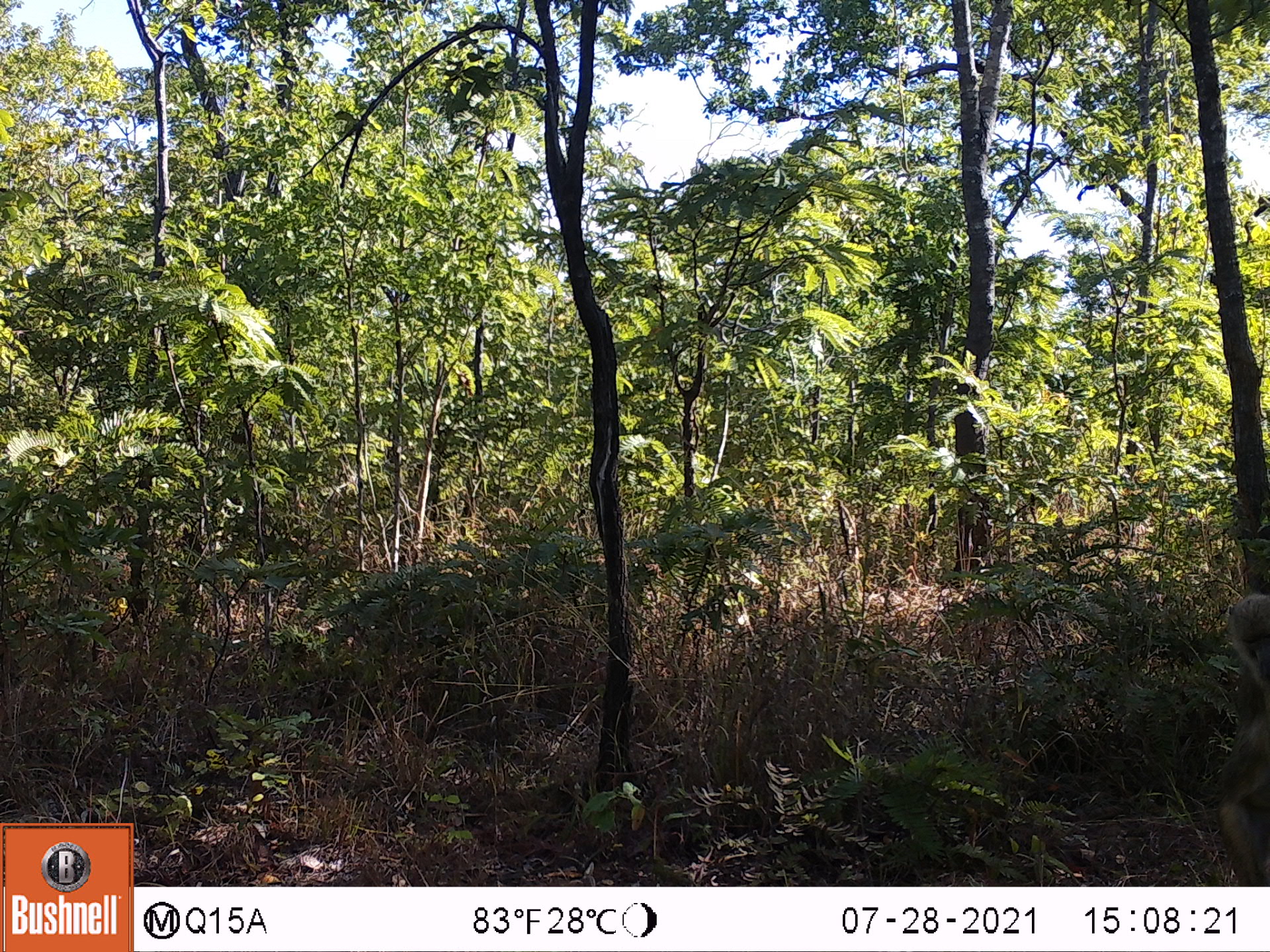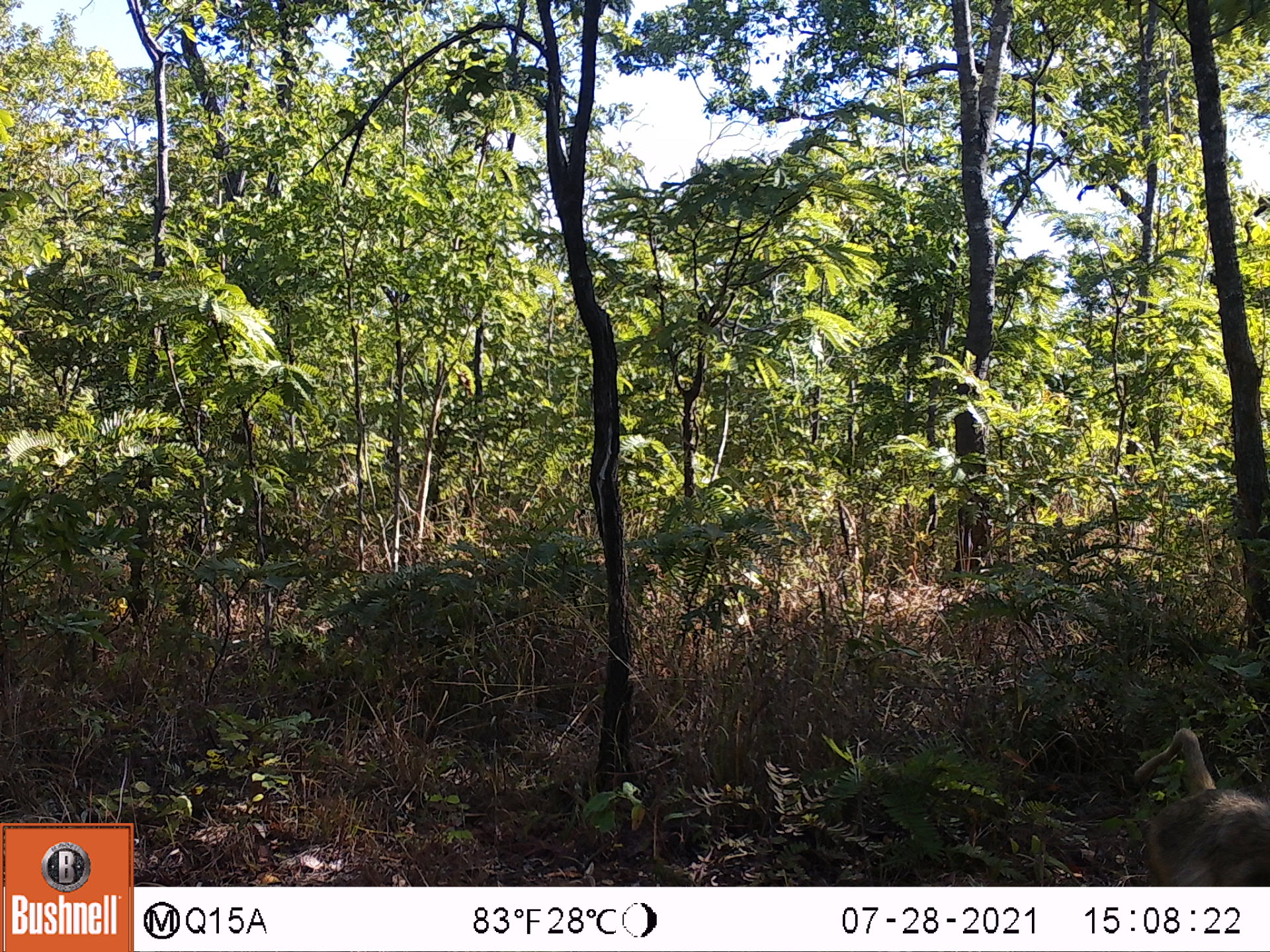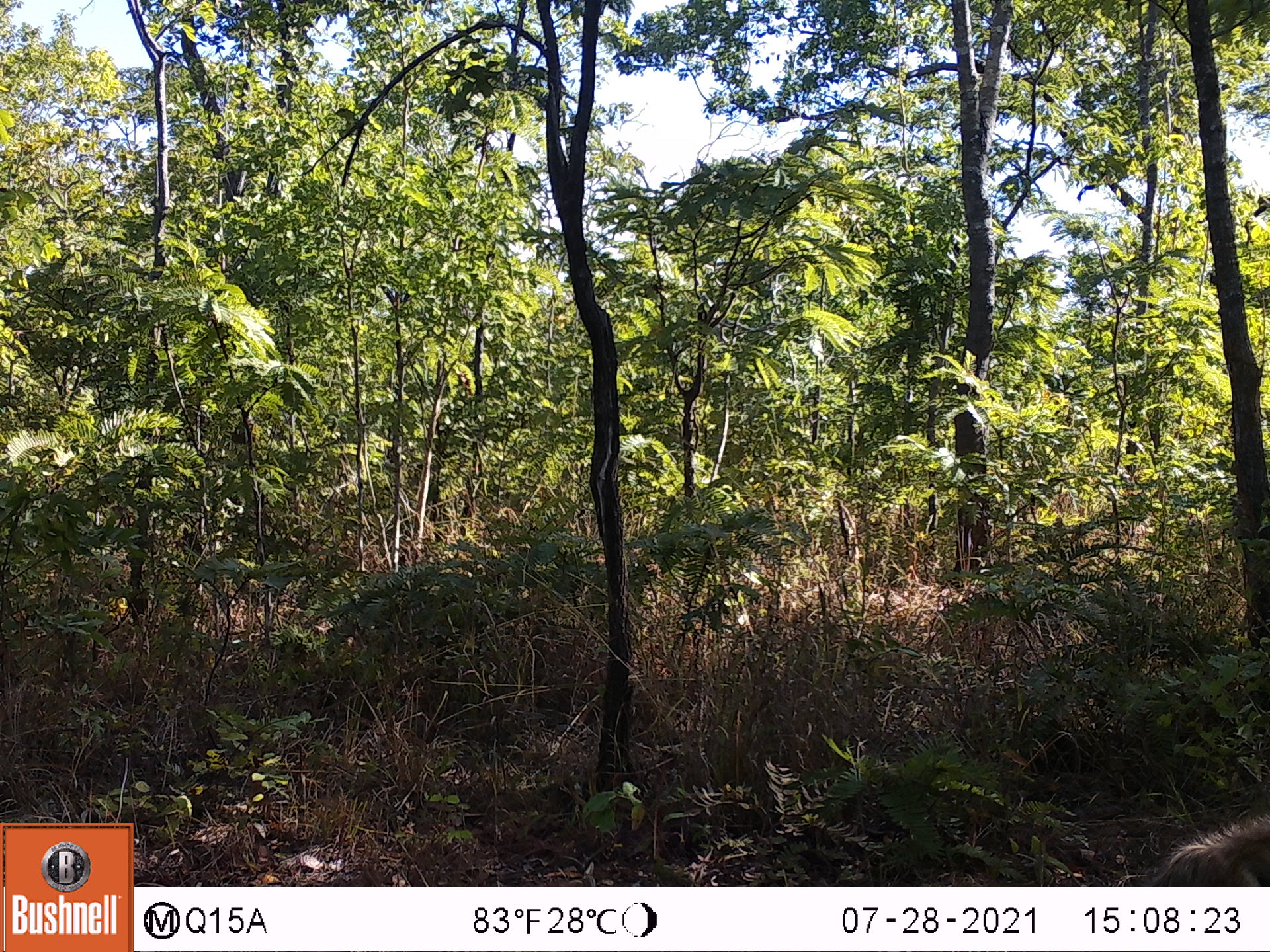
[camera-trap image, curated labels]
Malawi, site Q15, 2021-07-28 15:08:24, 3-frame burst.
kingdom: Animalia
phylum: Chordata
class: Mammalia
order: Primates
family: Cercopithecidae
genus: Papio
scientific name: Papio cynocephalus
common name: yellow baboon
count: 1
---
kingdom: Animalia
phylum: Chordata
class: Mammalia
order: Artiodactyla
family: Suidae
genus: Potamochoerus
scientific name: Potamochoerus larvatus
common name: bushpig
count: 1